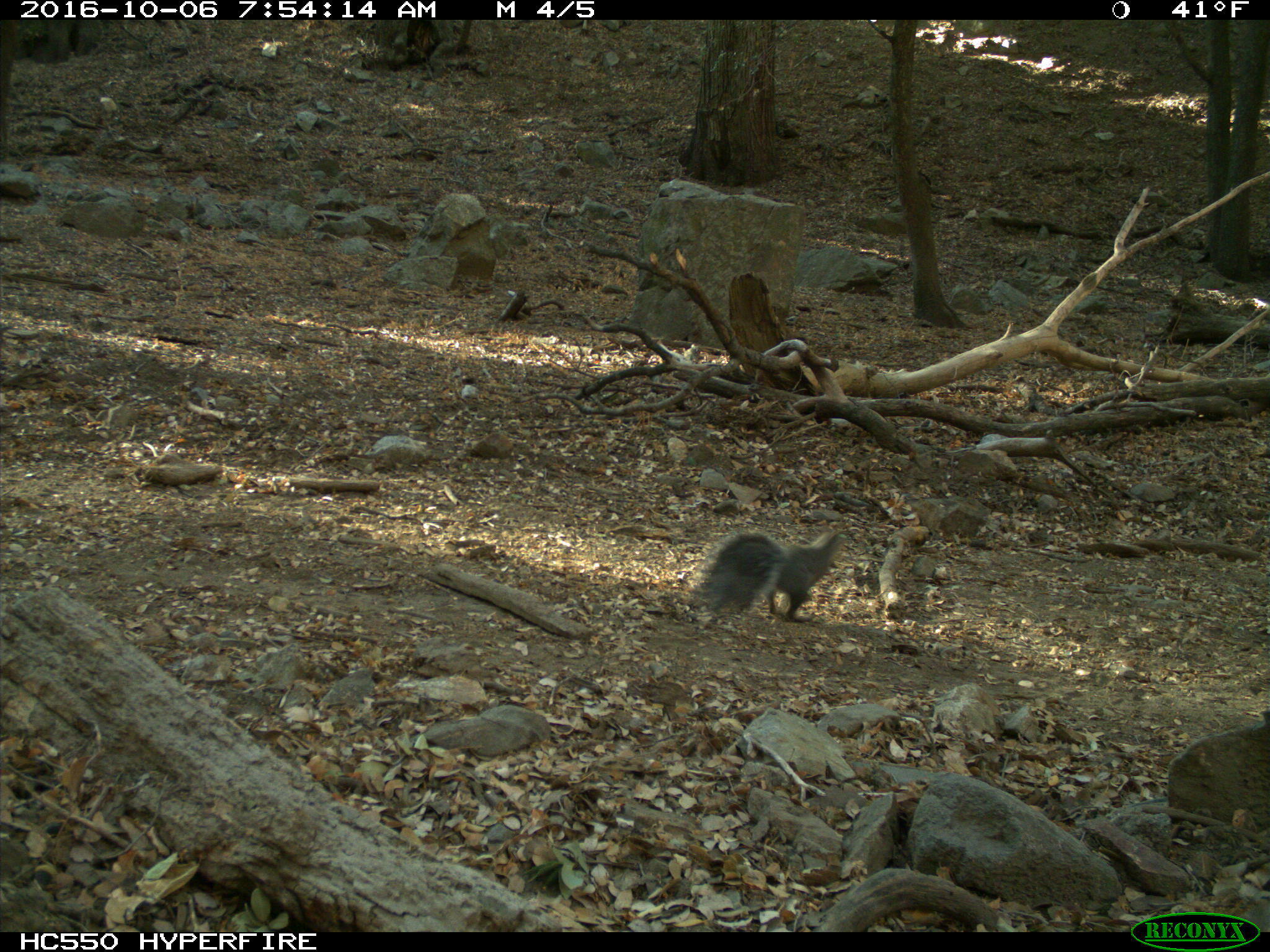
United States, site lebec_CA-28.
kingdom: Animalia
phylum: Chordata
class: Mammalia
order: Rodentia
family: Sciuridae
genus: Sciurus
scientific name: Sciurus carolinensis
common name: eastern gray squirrel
Sciurus carolinensis (eastern gray squirrel).